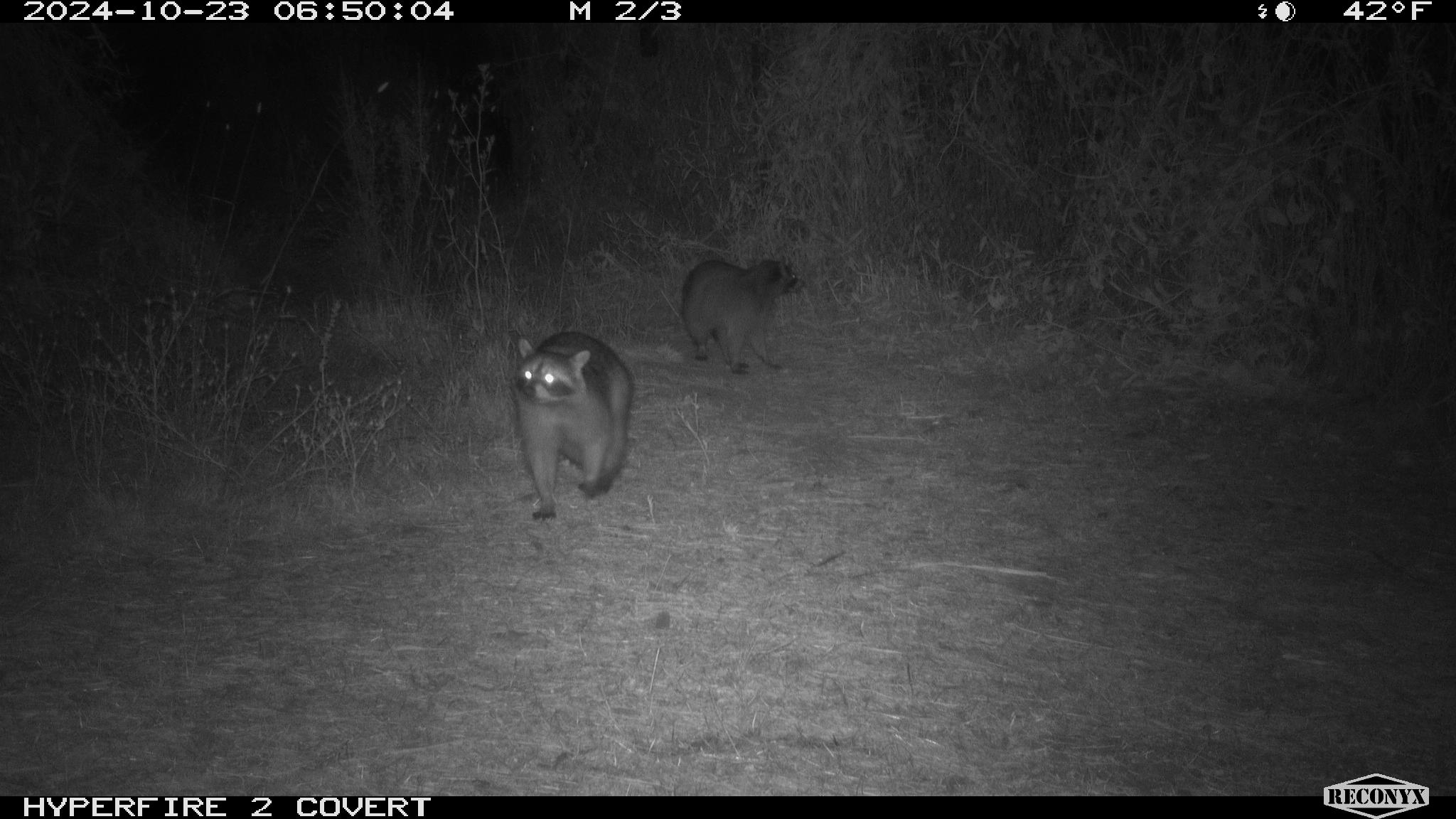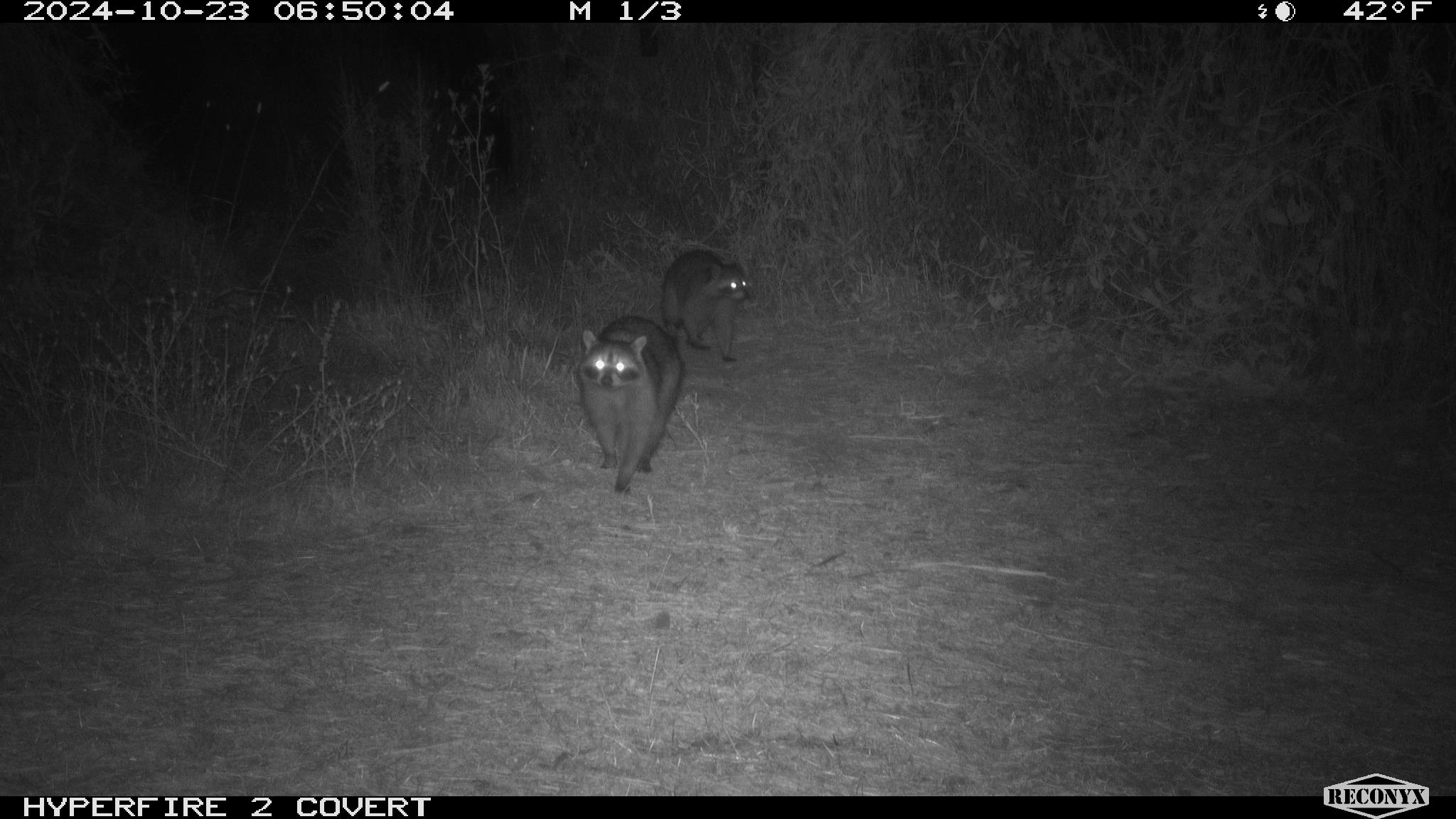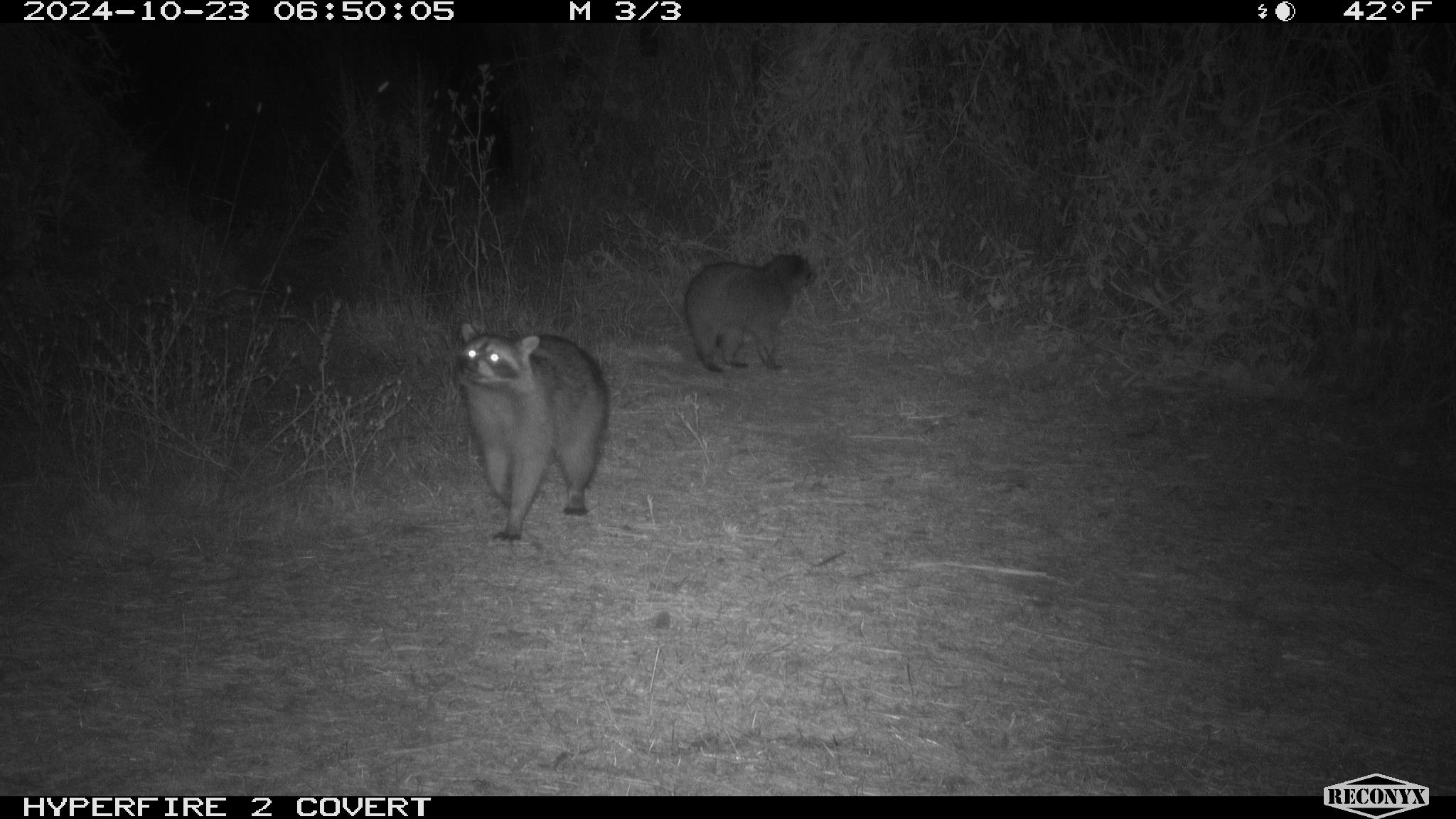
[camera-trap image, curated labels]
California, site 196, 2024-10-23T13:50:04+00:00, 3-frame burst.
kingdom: Animalia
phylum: Chordata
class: Mammalia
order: Carnivora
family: Procyonidae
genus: Procyon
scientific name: Procyon lotor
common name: raccoon